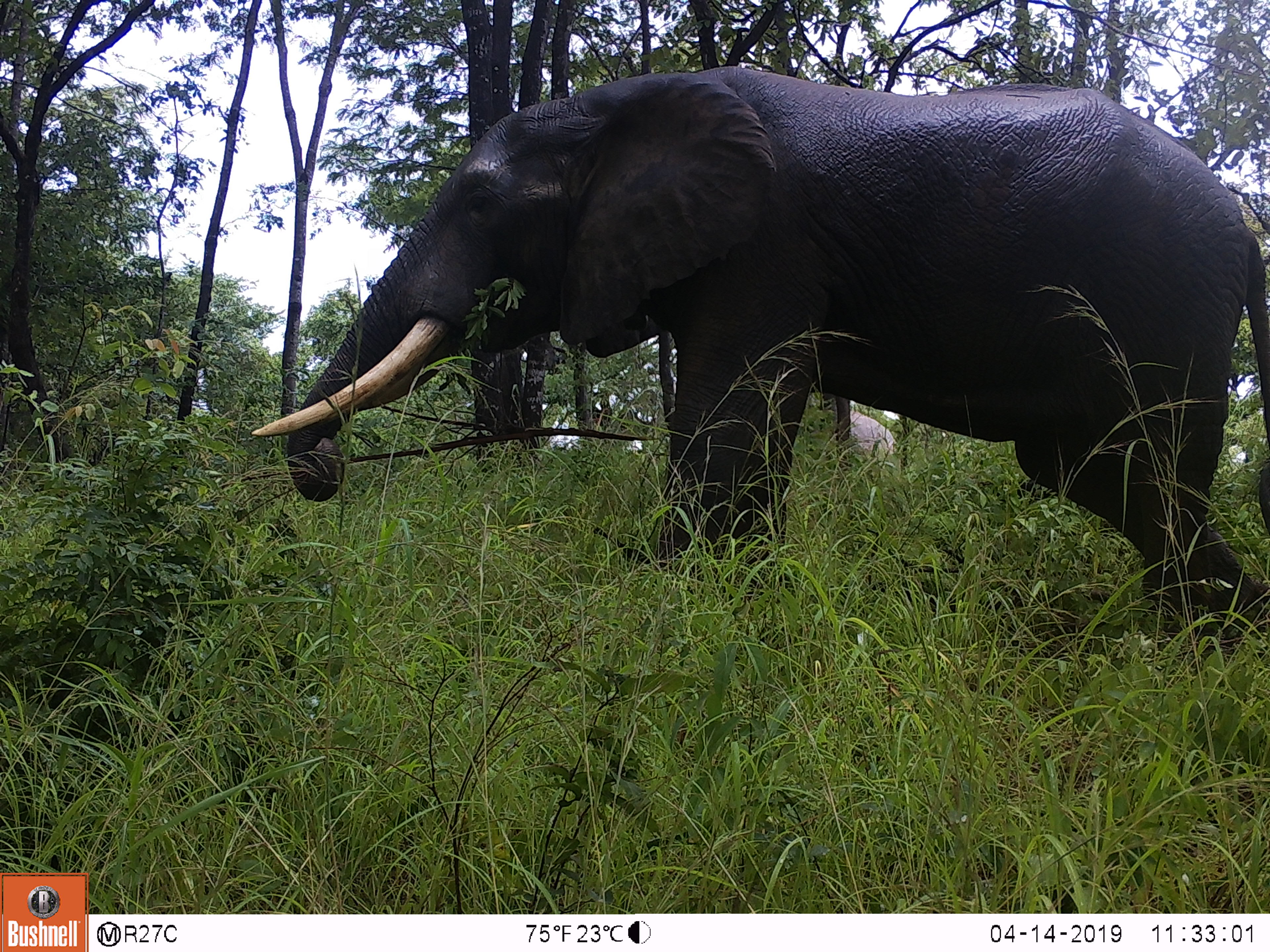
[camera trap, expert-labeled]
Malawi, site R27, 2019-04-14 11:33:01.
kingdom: Animalia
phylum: Chordata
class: Mammalia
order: Proboscidea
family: Elephantidae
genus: Loxodonta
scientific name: Loxodonta africana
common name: african savanna elephant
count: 1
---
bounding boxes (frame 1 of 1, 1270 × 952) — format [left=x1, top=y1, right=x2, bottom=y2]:
african savanna elephant: [left=243, top=44, right=1270, bottom=671]